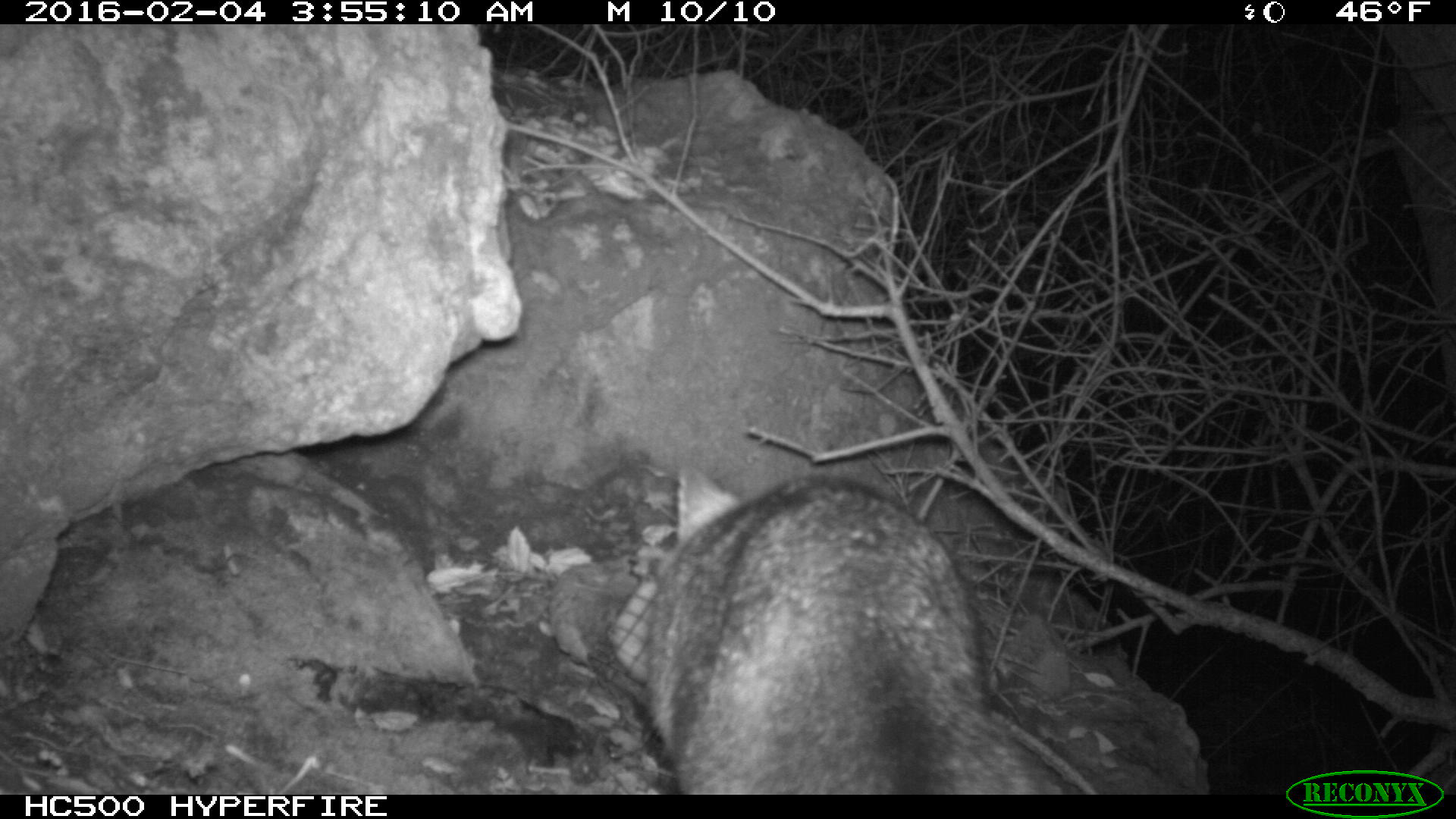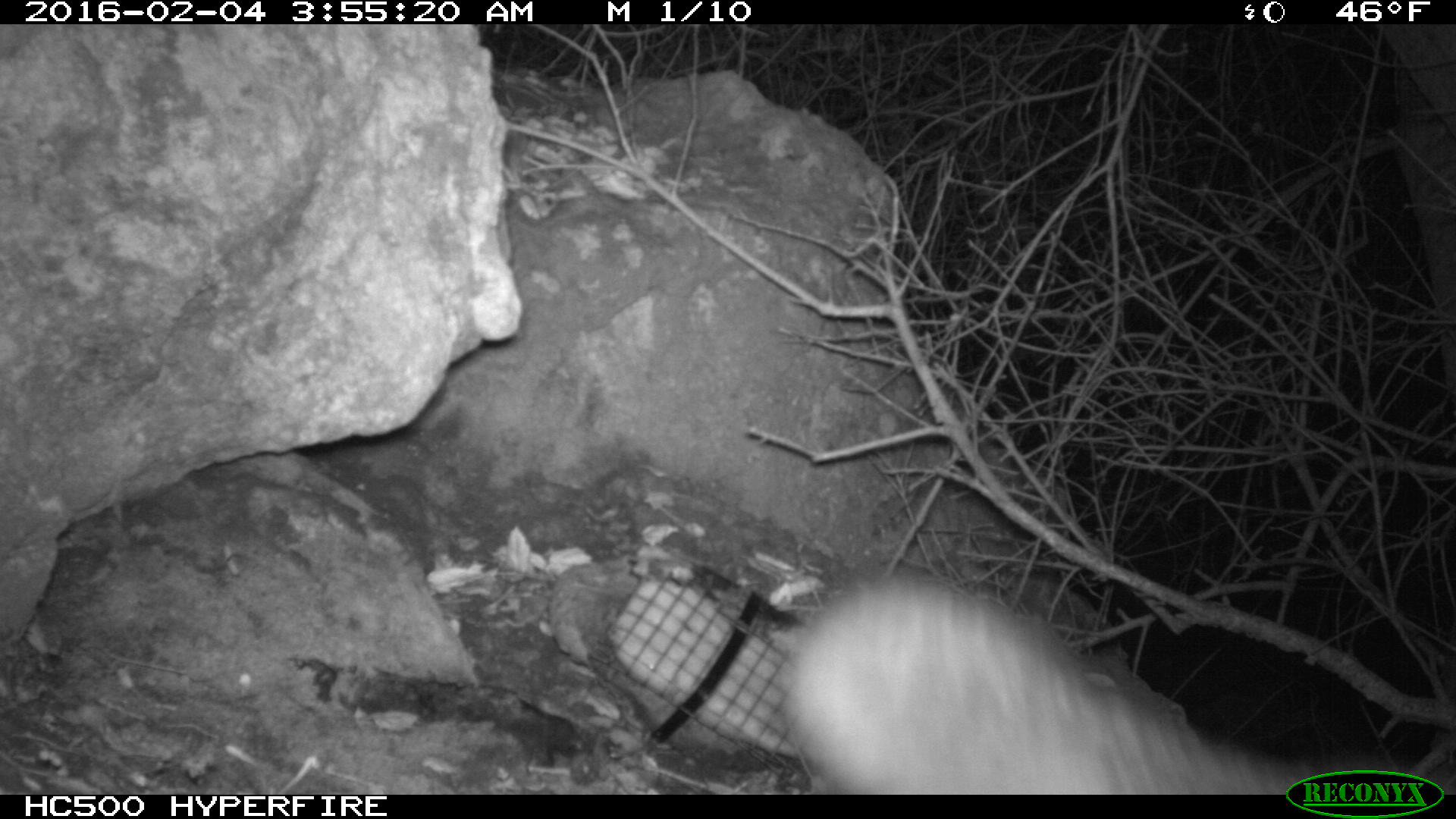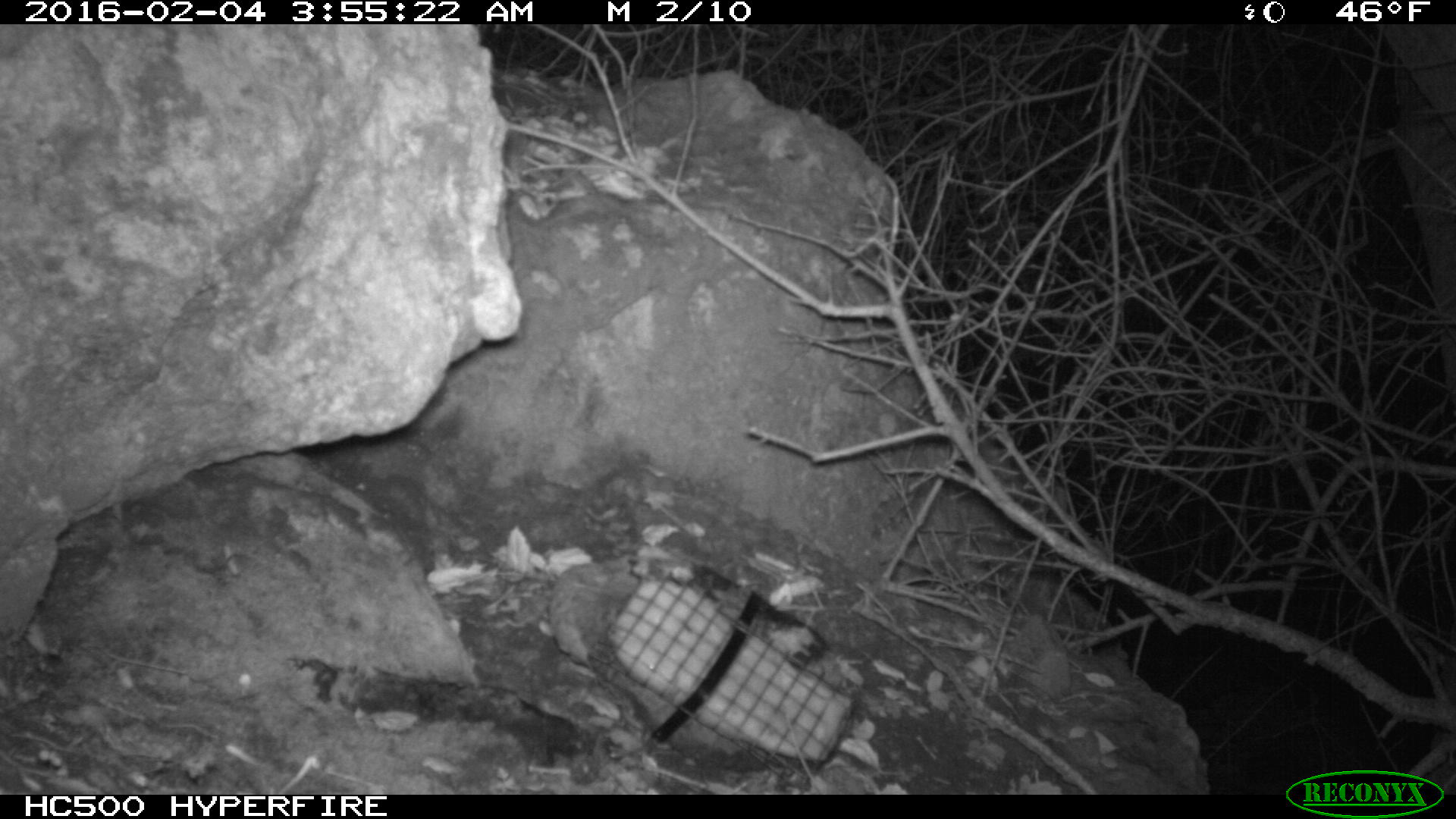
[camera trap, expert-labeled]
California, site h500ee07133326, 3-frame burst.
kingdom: Animalia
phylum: Chordata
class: Mammalia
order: Carnivora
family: Canidae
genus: Urocyon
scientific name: Urocyon littoralis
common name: island fox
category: fox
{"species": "fox (island fox) (Urocyon littoralis)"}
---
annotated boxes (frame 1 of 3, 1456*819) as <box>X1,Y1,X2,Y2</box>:
fox: <box>646,465,1071,794</box>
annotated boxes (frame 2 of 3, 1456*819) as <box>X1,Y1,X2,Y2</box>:
fox: <box>780,573,1455,794</box>